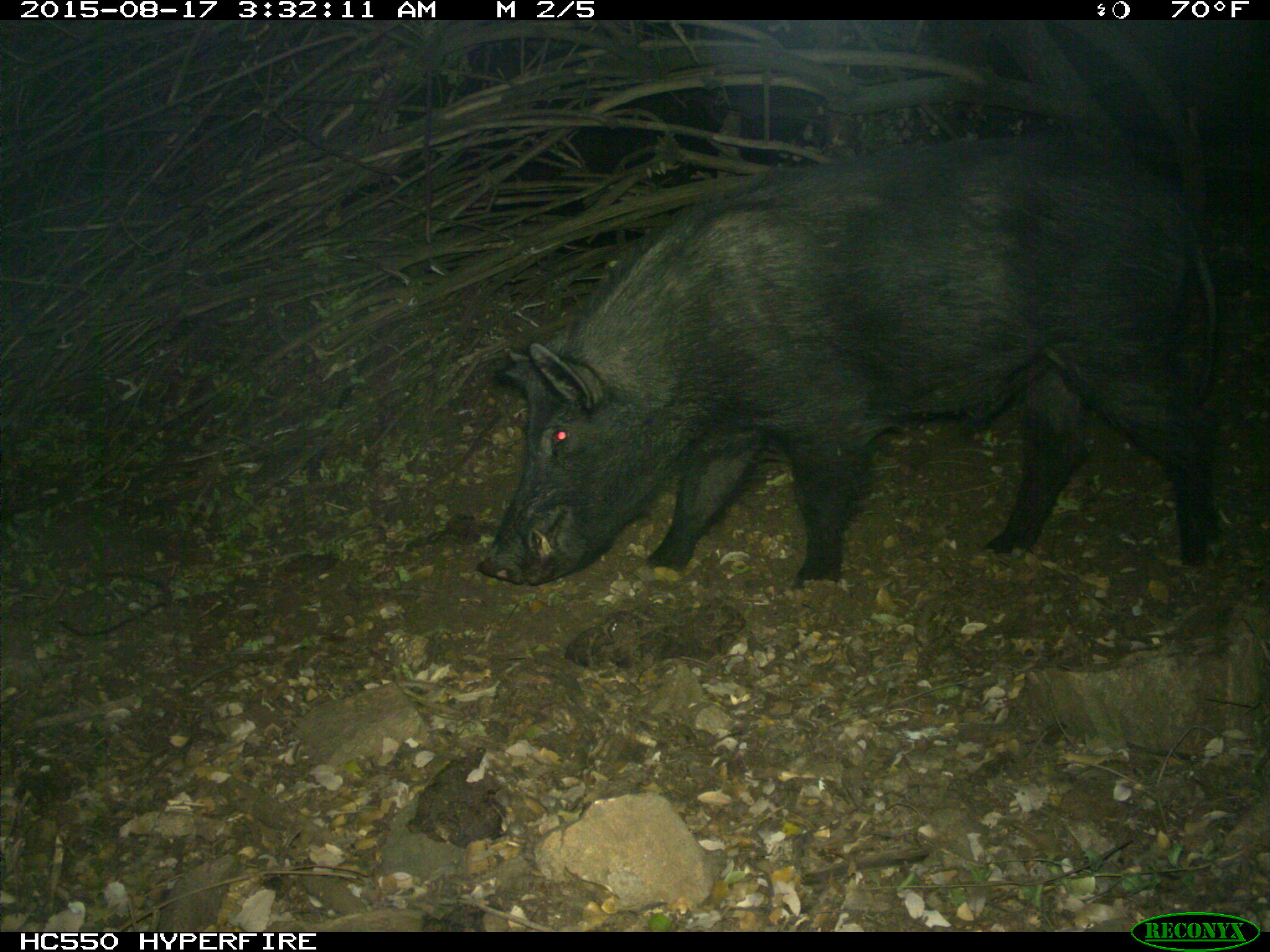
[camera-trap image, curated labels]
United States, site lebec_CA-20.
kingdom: Animalia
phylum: Chordata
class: Mammalia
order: Artiodactyla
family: Suidae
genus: Sus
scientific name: Sus scrofa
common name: wild boar